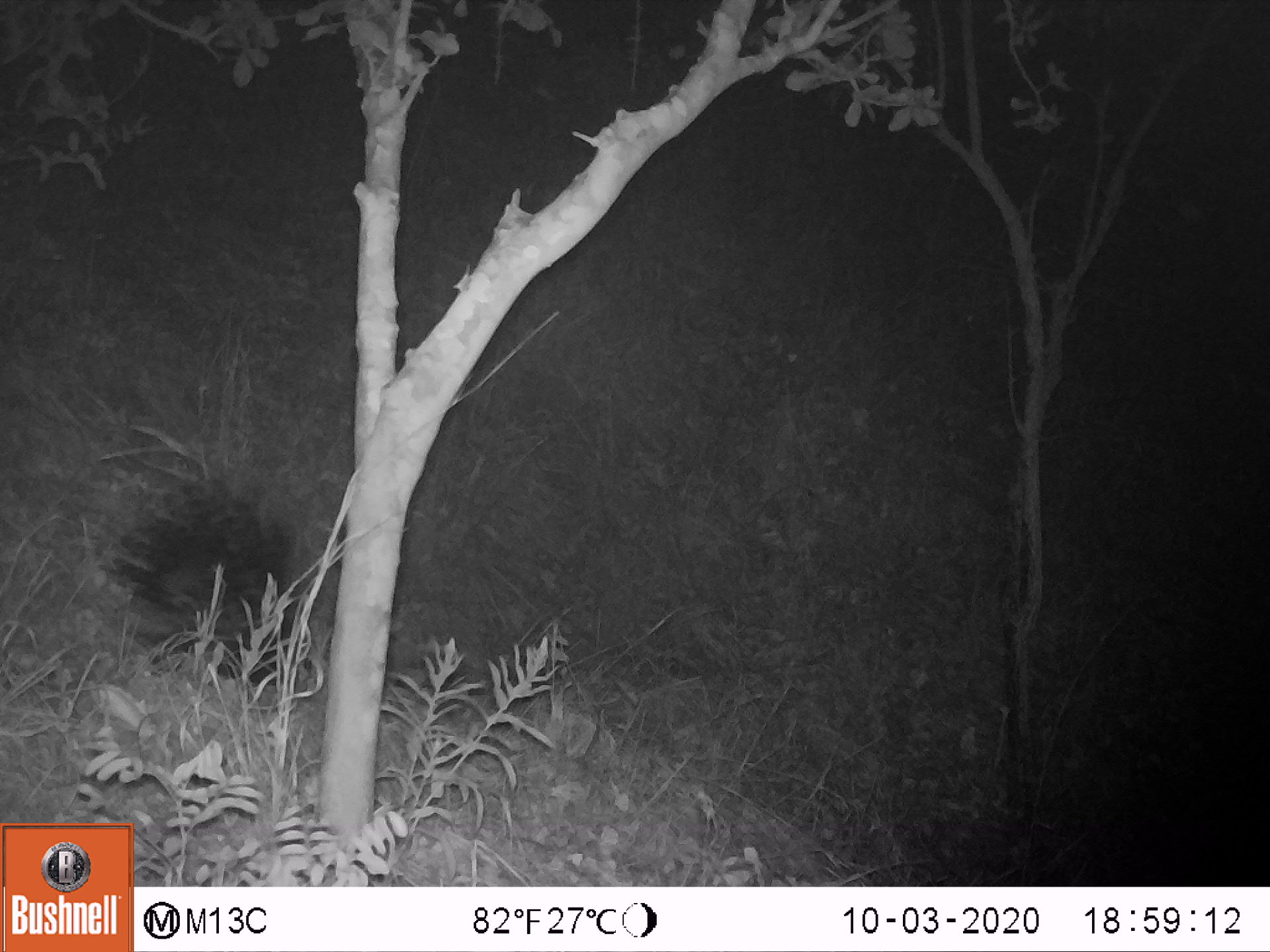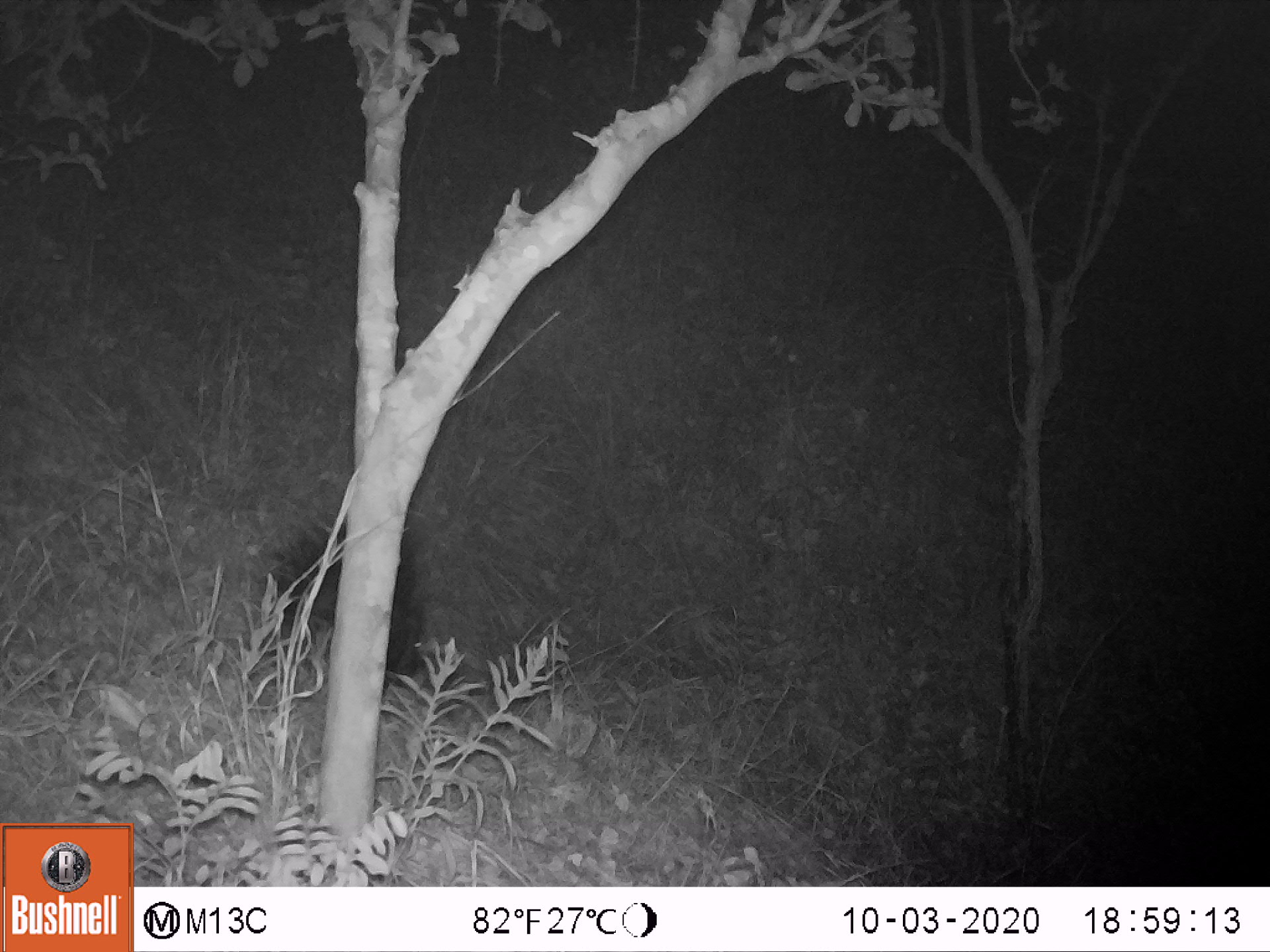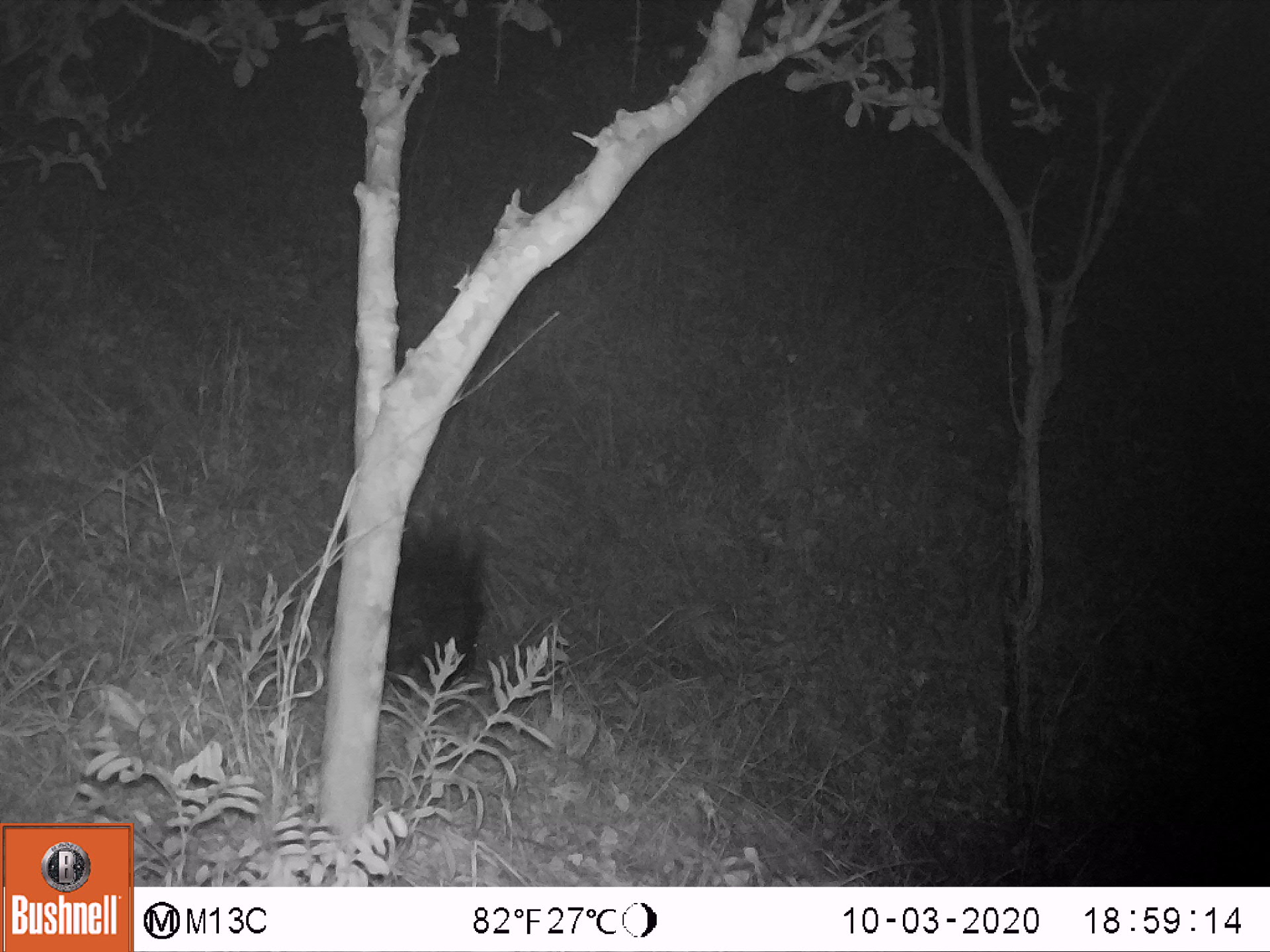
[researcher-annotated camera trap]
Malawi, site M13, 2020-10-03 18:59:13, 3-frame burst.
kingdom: Animalia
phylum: Chordata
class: Mammalia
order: Rodentia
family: Hystricidae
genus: Hystrix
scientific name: Hystrix africaeaustralis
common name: cape porcupine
Cape porcupine (Hystrix africaeaustralis), count 1.